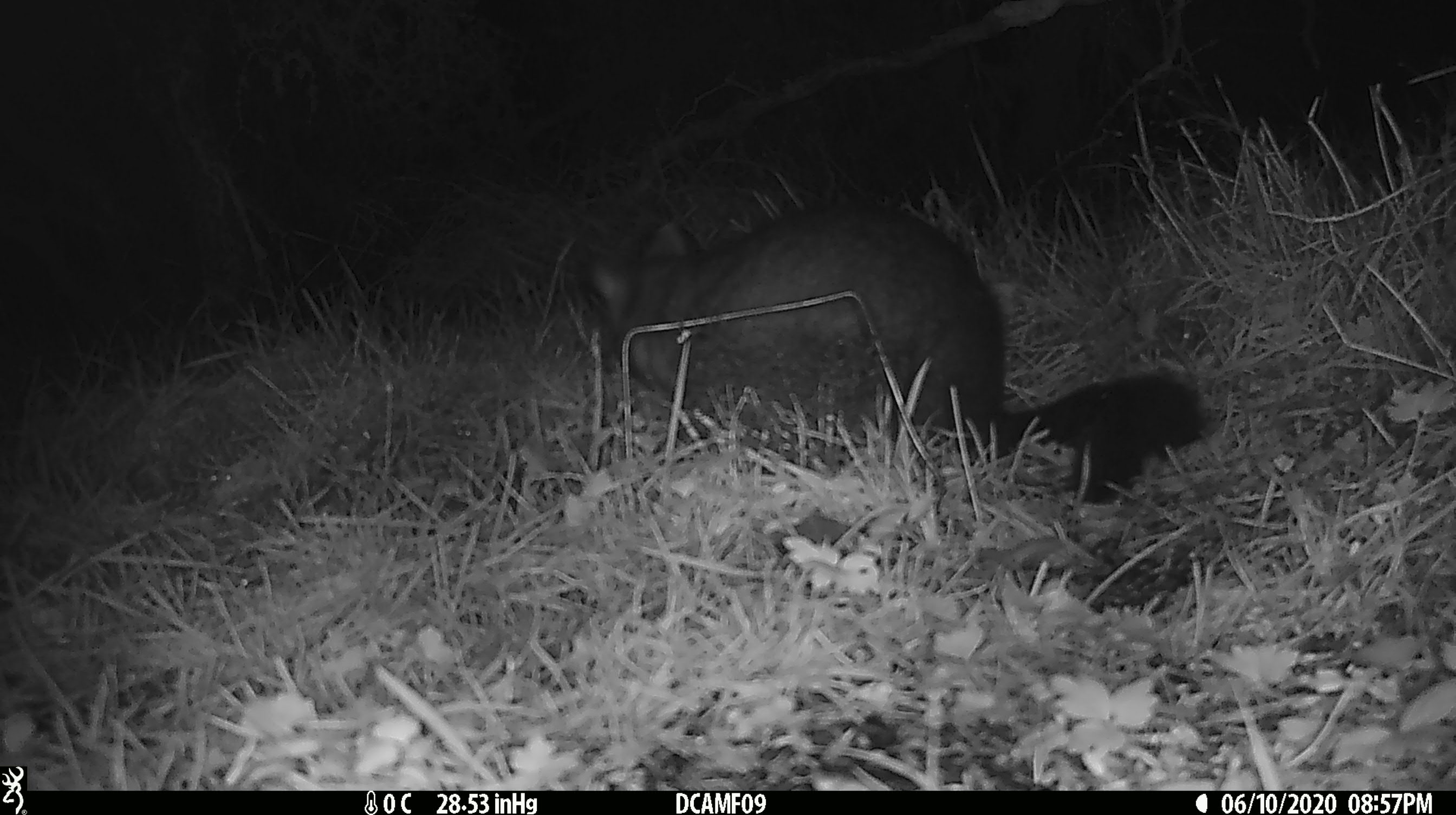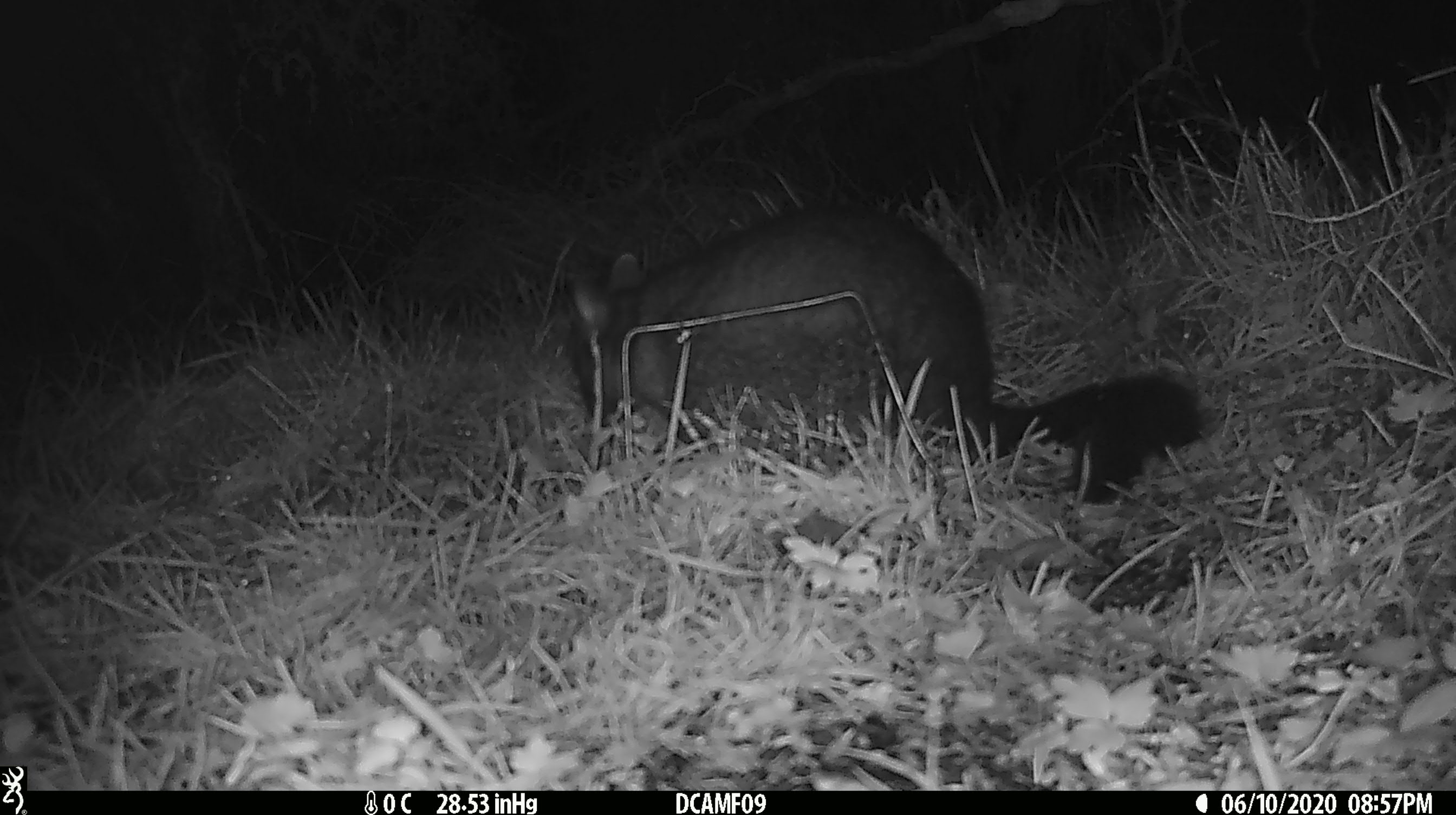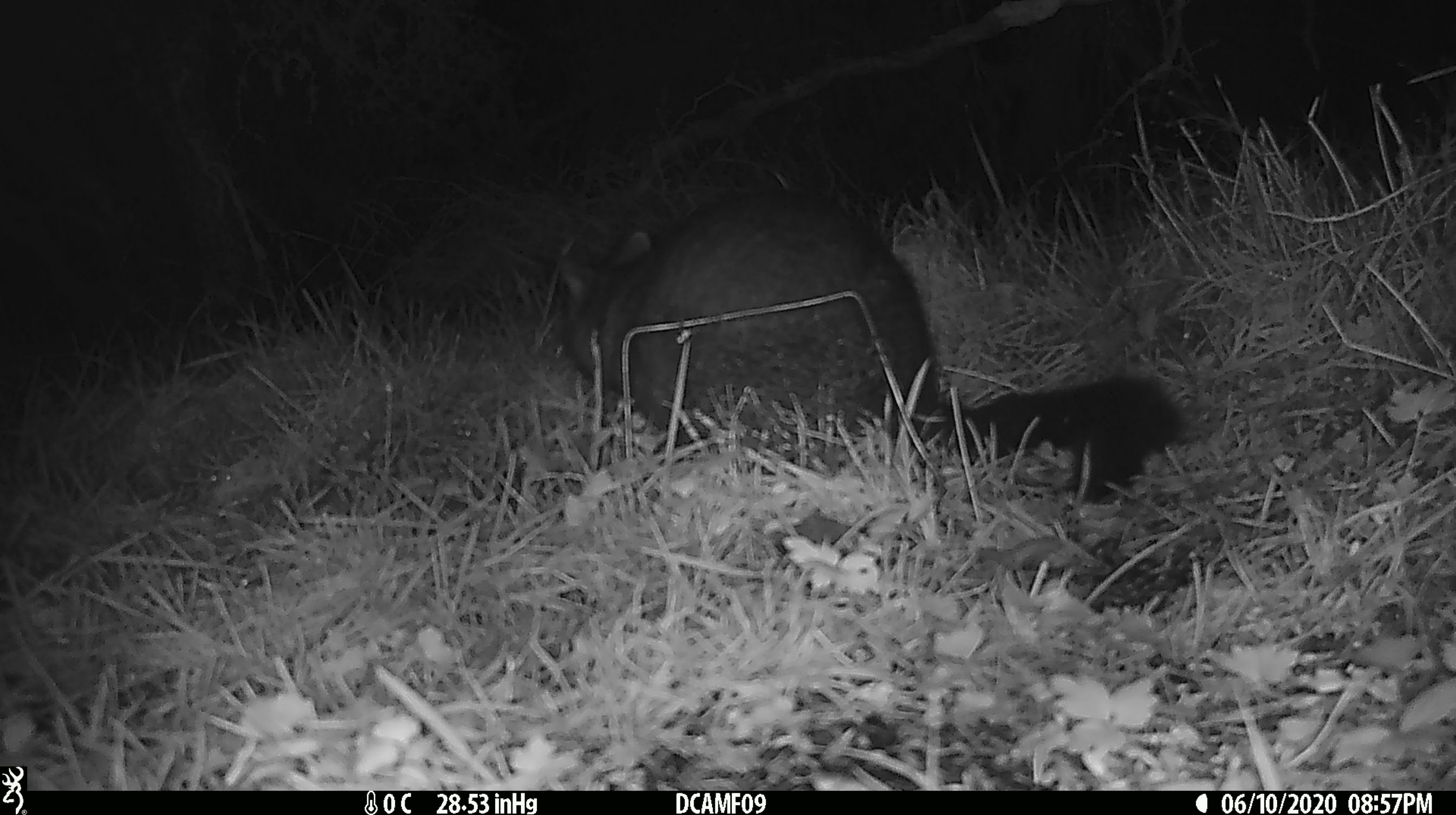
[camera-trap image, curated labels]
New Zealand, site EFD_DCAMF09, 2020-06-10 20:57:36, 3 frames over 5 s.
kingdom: Animalia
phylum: Chordata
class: Mammalia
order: Diprotodontia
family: Phalangeridae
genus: Trichosurus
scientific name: Trichosurus vulpecula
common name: common brushtail possum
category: possum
Possum (common brushtail possum) (Trichosurus vulpecula).